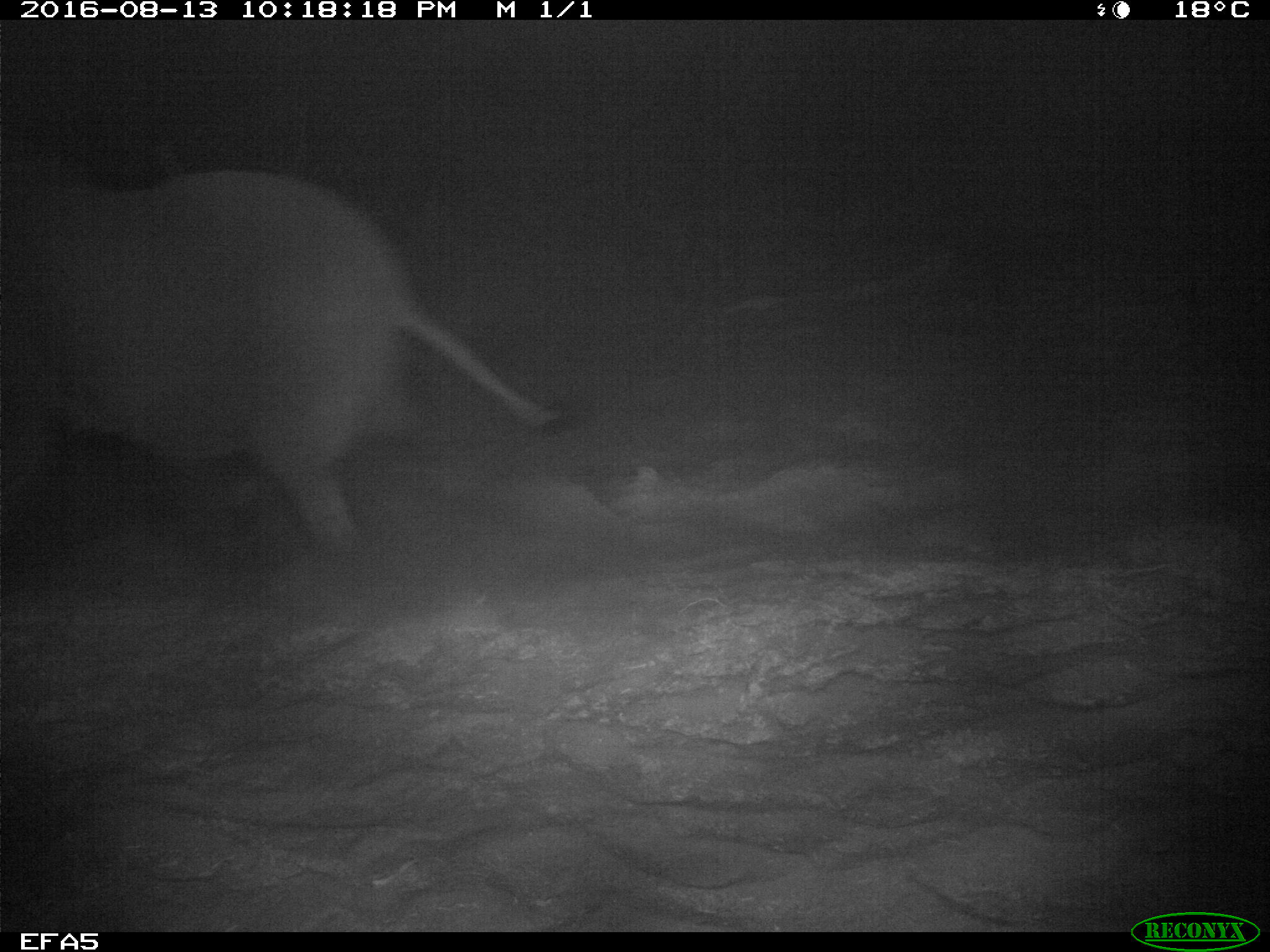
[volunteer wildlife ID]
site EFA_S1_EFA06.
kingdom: Animalia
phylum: Chordata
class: Mammalia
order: Proboscidea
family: Elephantidae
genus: Loxodonta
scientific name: Loxodonta africana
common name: african bush elephant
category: elephant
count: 1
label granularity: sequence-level